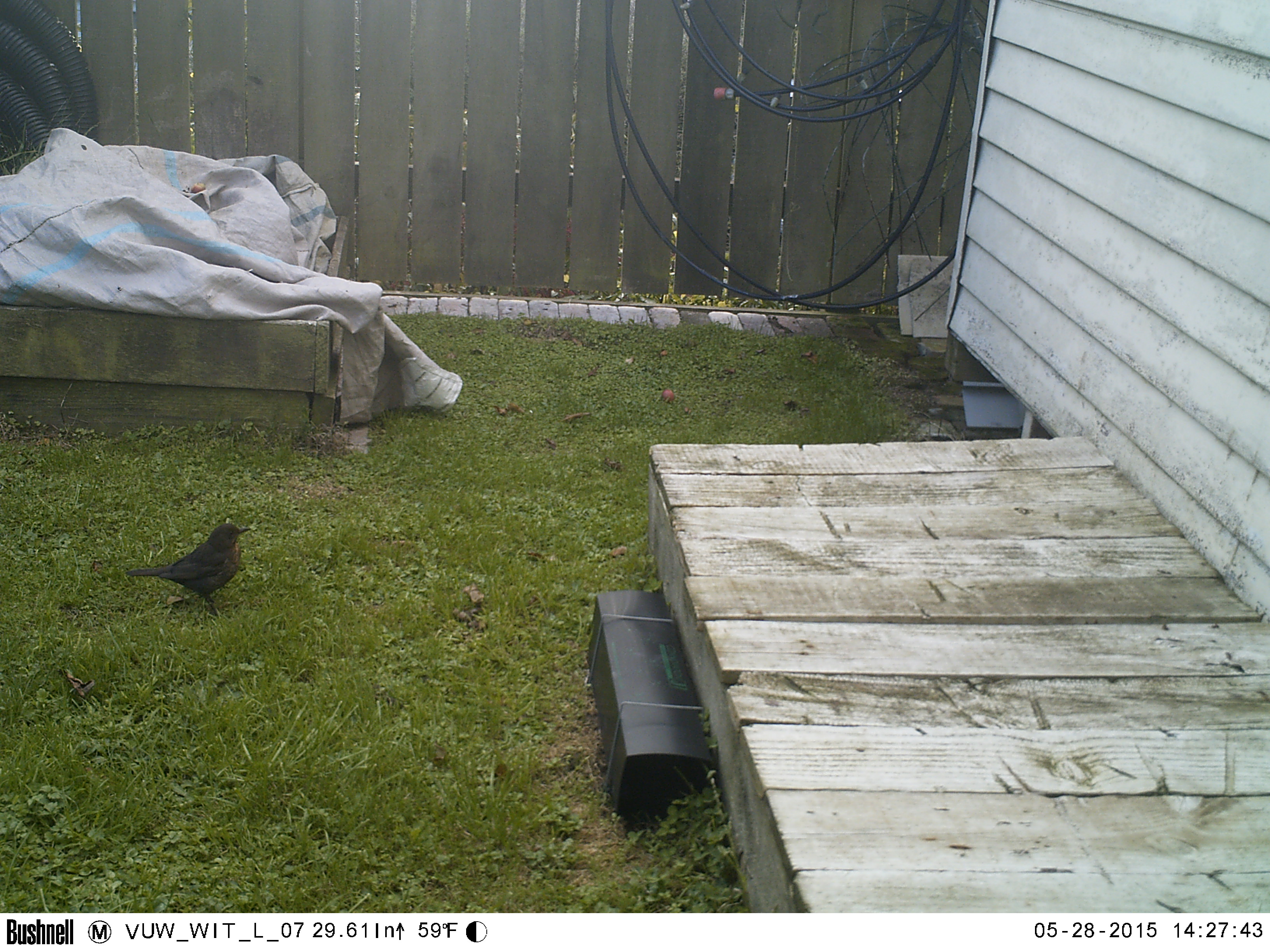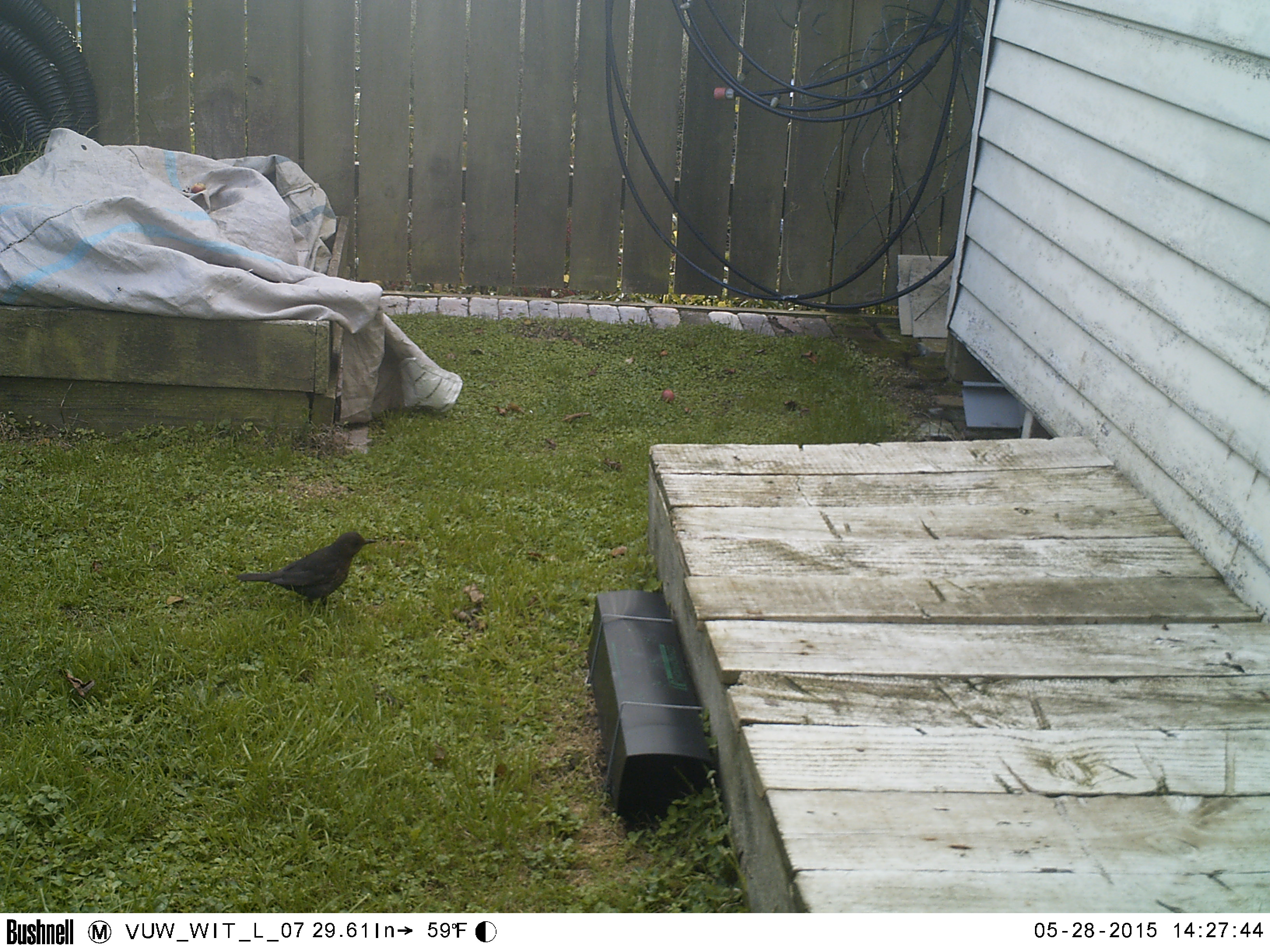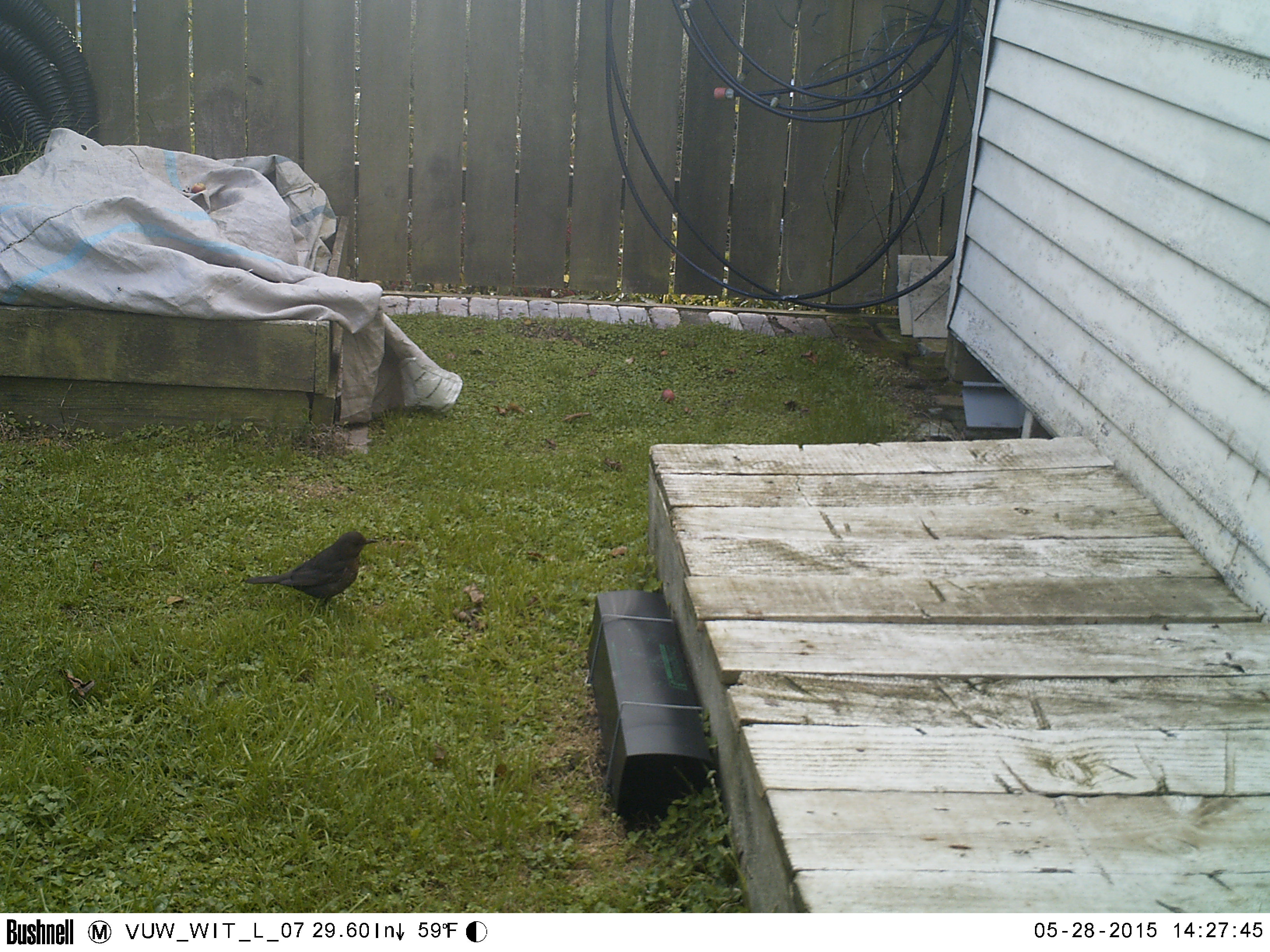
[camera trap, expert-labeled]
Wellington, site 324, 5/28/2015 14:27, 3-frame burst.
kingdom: Animalia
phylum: Chordata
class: Aves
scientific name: Aves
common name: bird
Bird (Aves).